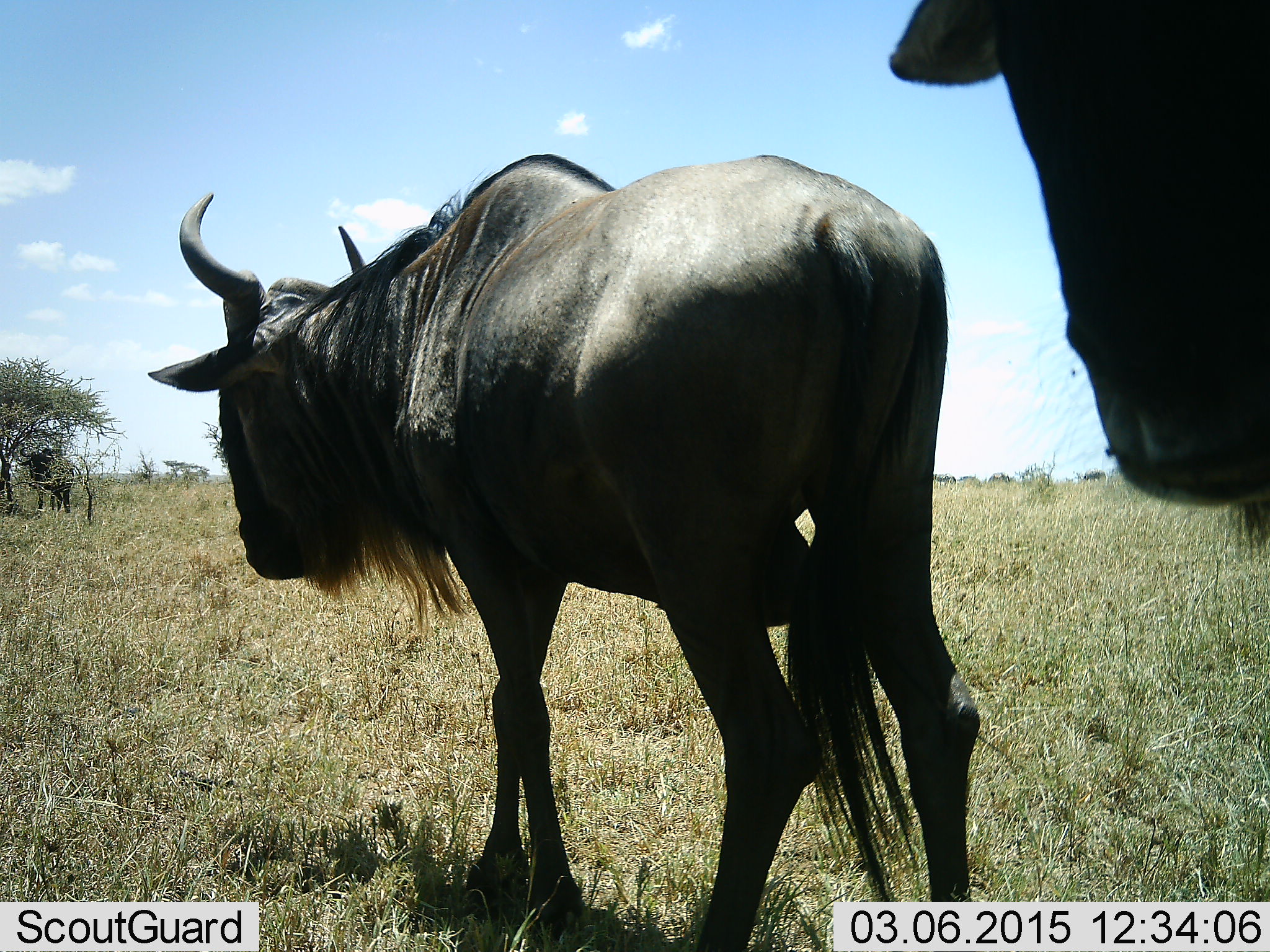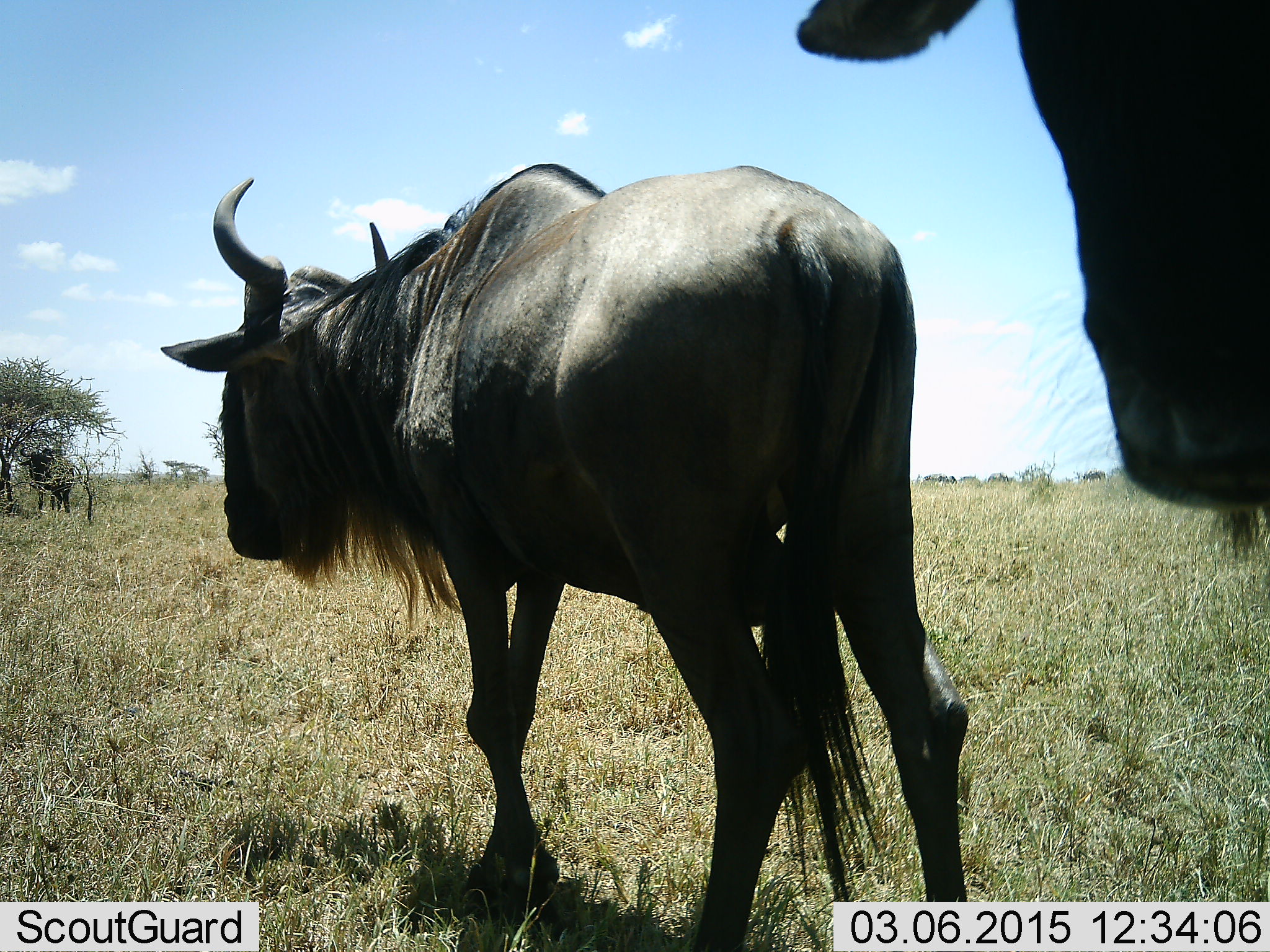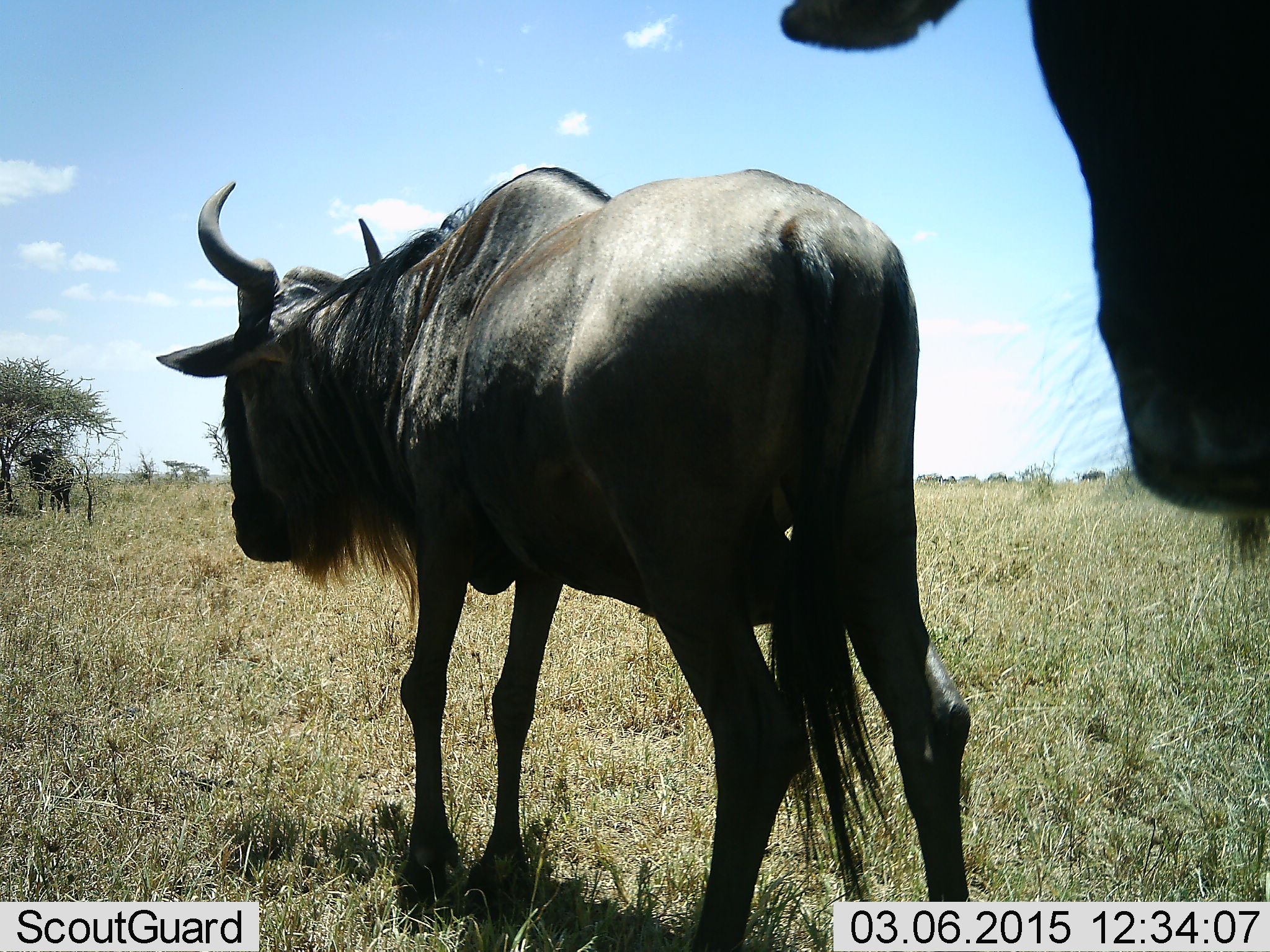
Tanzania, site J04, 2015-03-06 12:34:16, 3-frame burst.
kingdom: Animalia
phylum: Chordata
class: Mammalia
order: Artiodactyla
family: Bovidae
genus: Connochaetes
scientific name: Connochaetes taurinus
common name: blue wildebeest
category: wildebeest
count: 2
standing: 50%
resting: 0%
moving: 60%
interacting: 0%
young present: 0%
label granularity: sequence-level